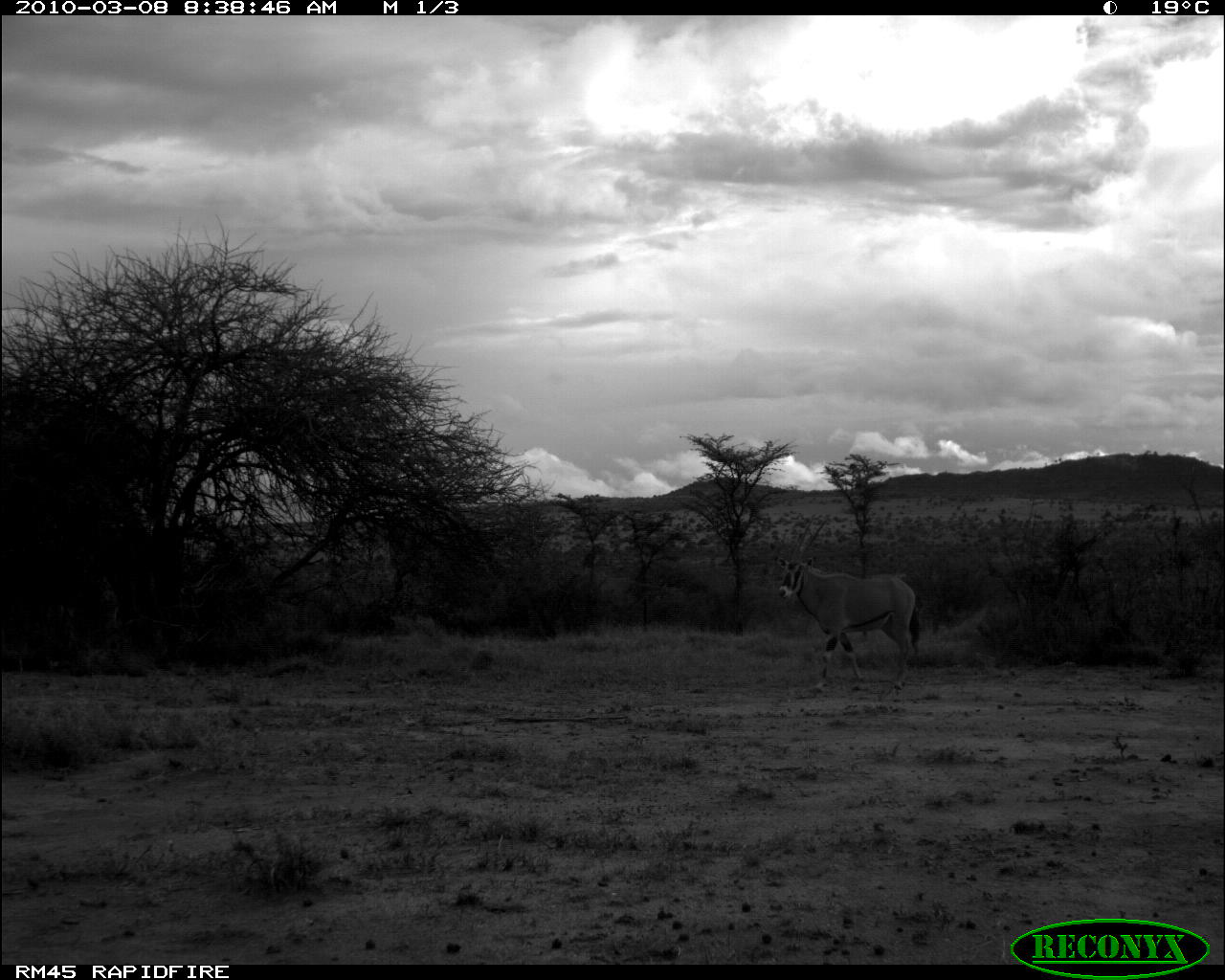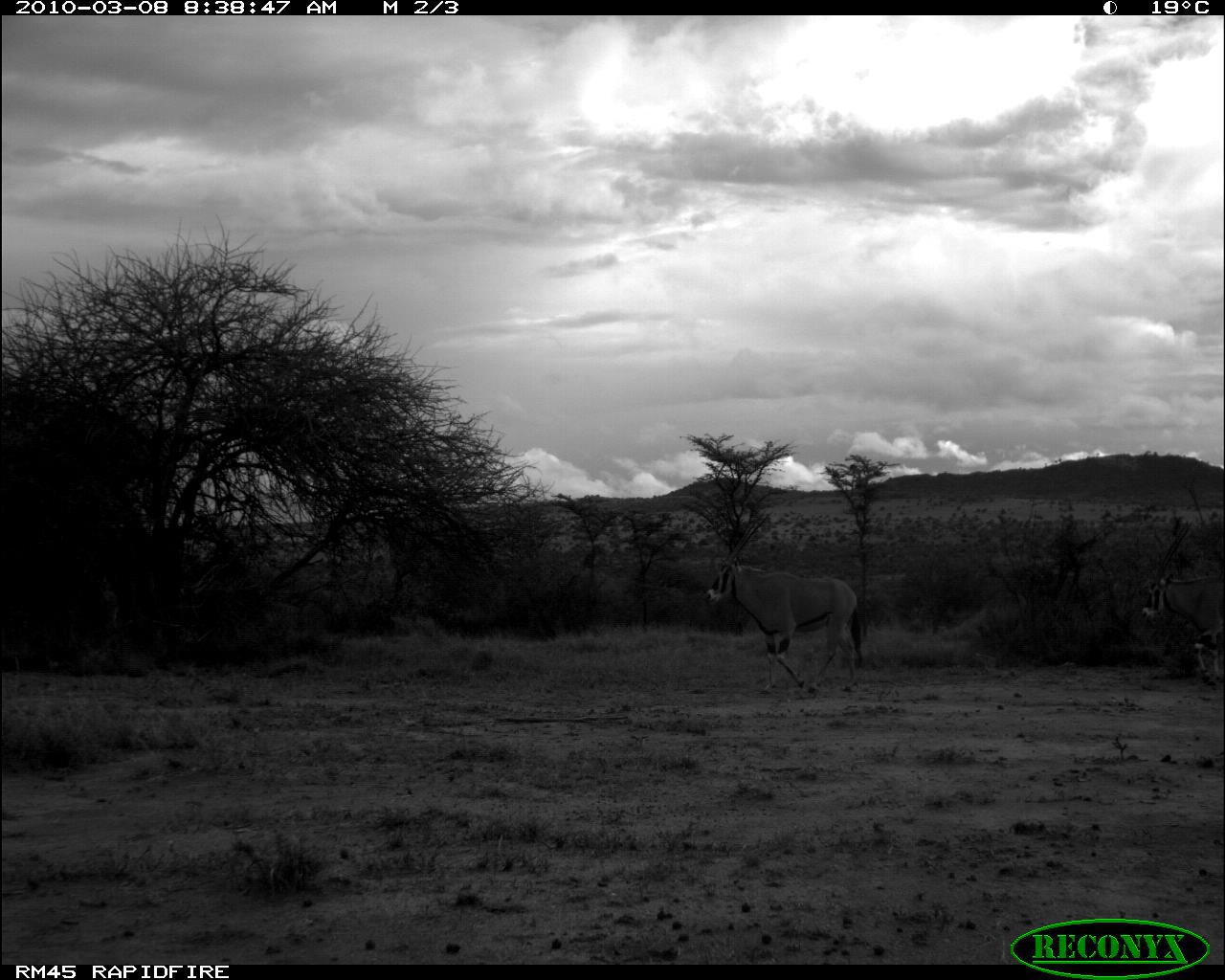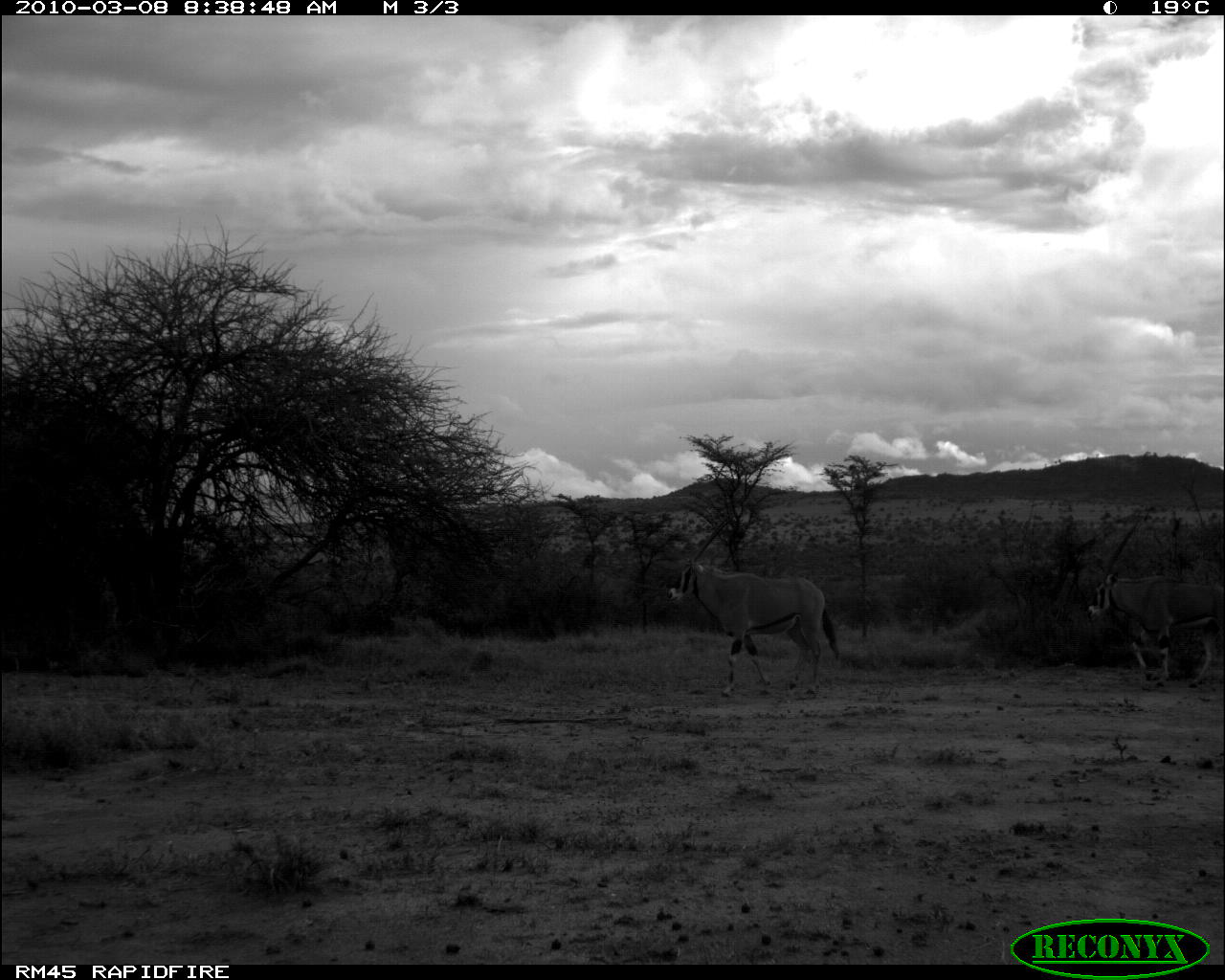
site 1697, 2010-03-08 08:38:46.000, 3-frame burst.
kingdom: Animalia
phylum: Chordata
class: Mammalia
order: Artiodactyla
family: Bovidae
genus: Oryx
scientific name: Oryx beisa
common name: east african oryx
Oryx beisa (east african oryx), count 1.